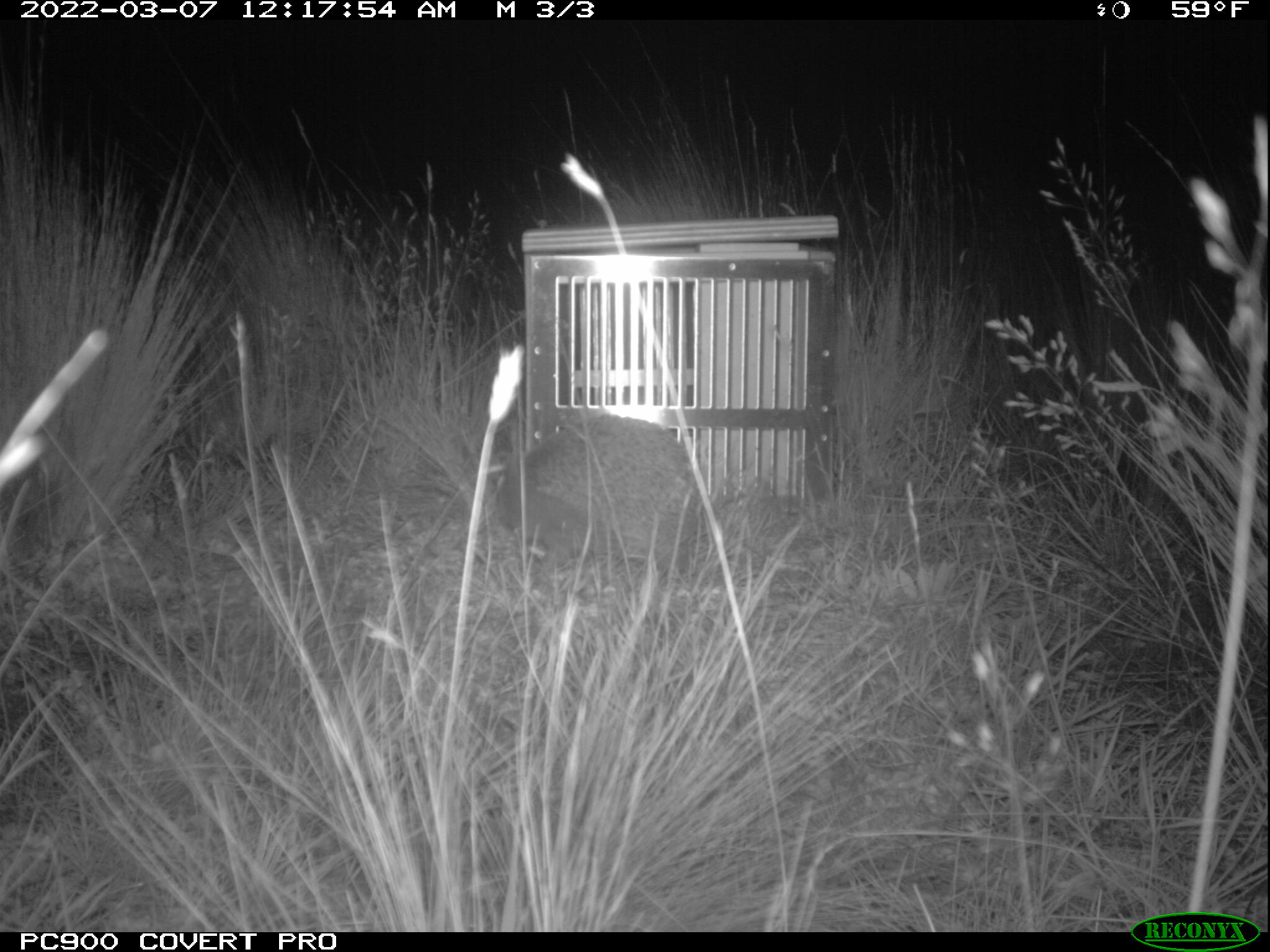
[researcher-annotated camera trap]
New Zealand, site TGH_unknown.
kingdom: Animalia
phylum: Chordata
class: Mammalia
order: Eulipotyphla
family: Erinaceidae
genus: Erinaceus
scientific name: Erinaceus europaeus europaeus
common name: european hedgehog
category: hedgehog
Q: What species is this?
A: Hedgehog (european hedgehog) (Erinaceus europaeus europaeus).